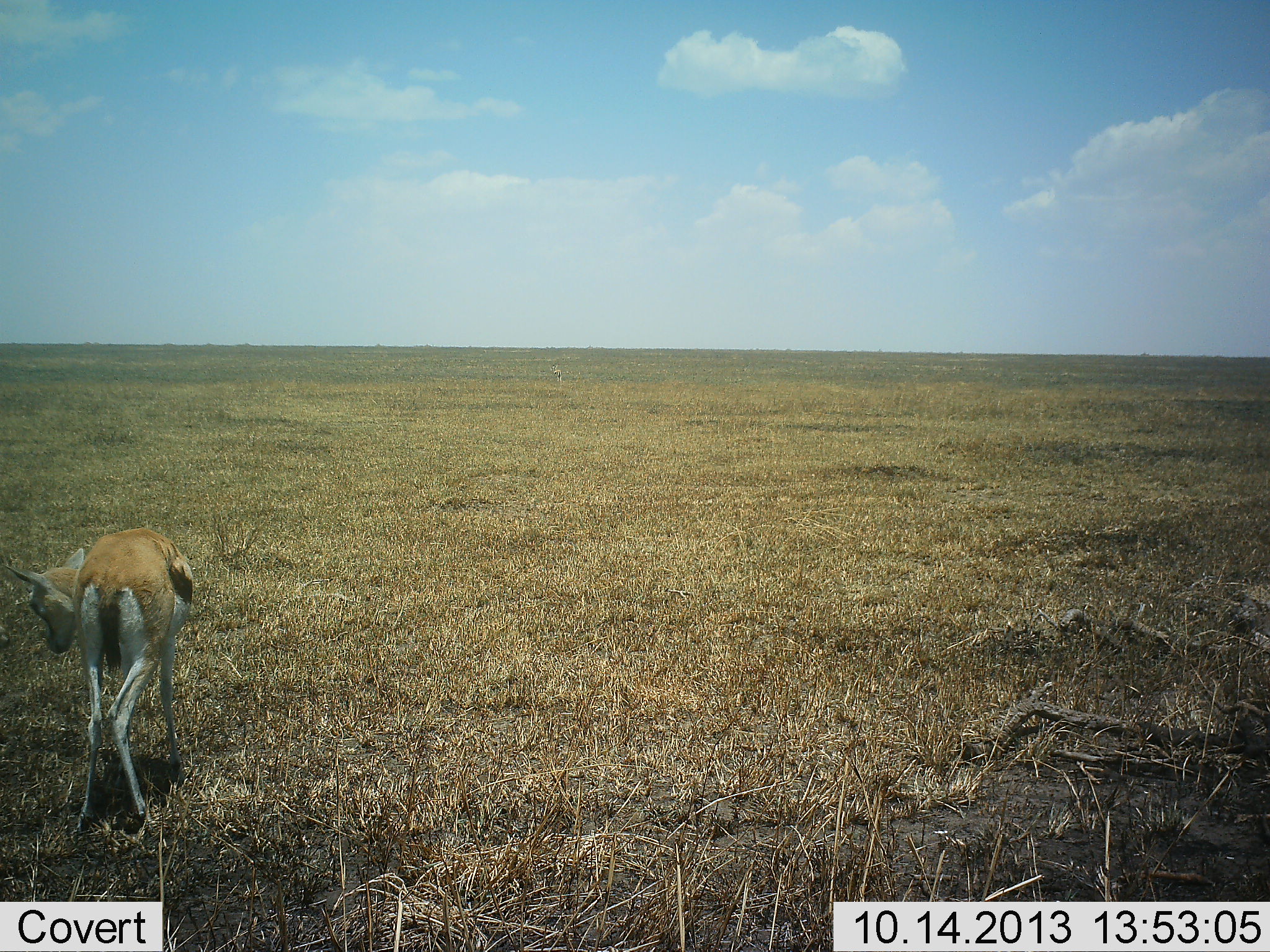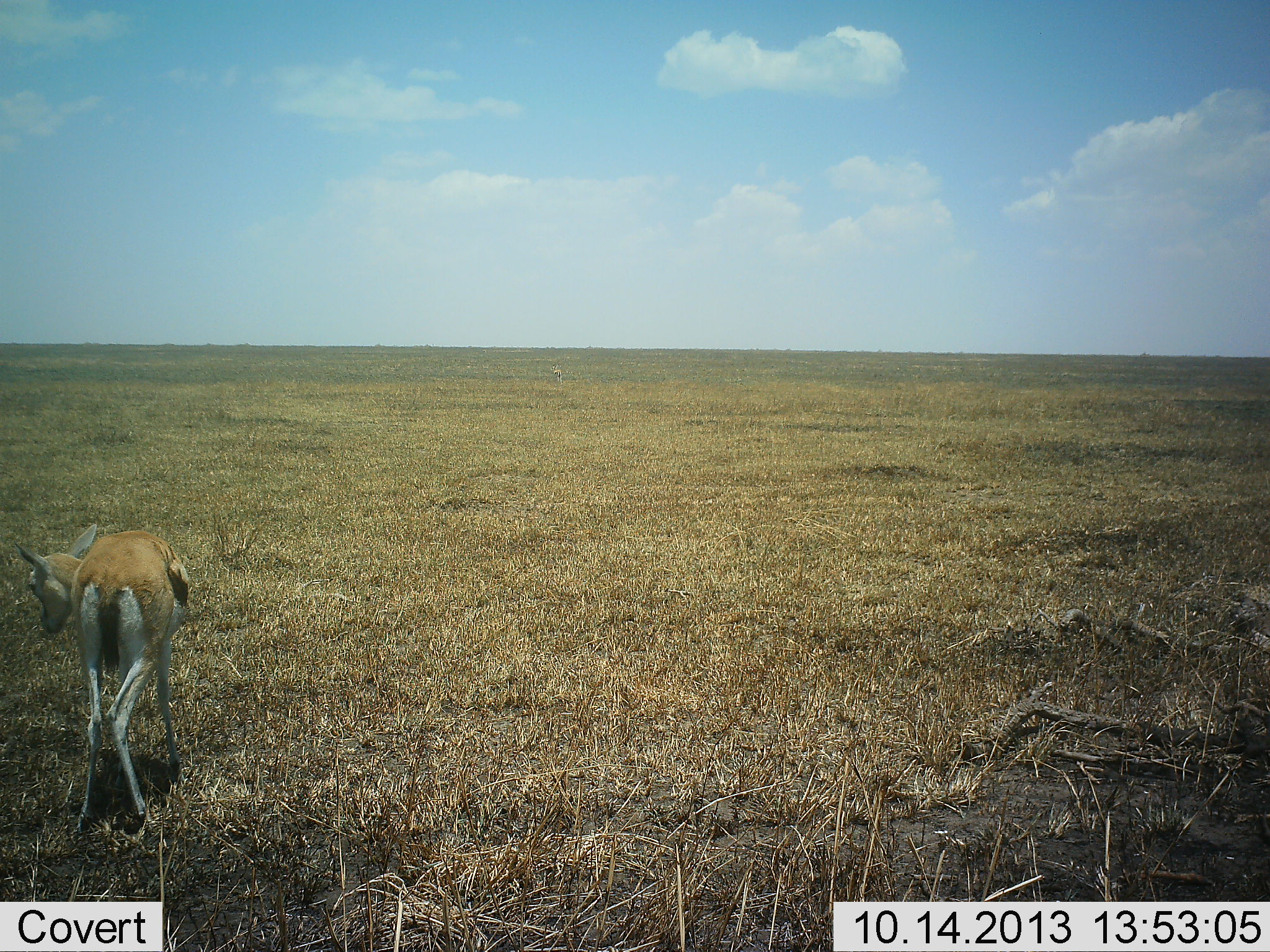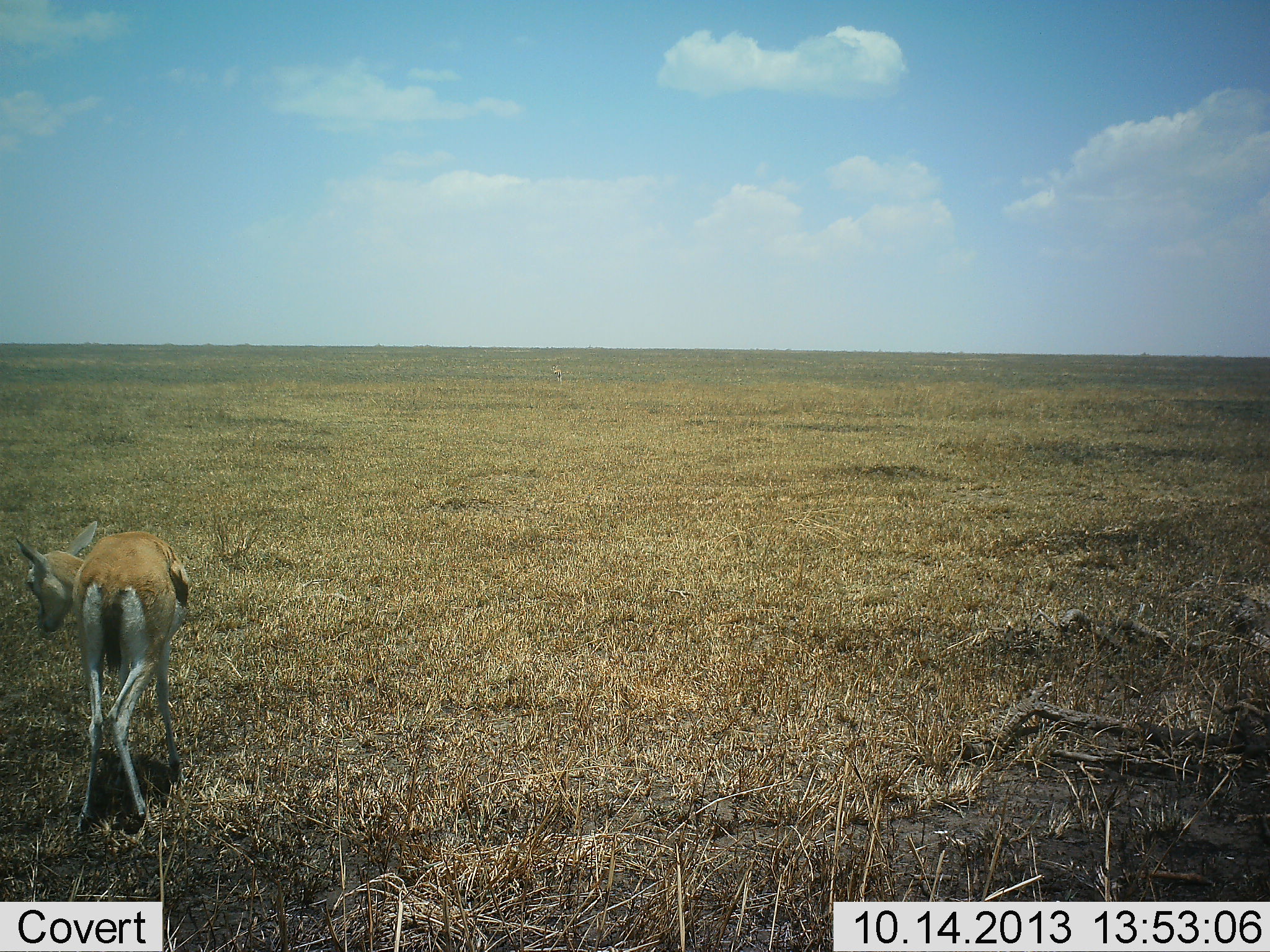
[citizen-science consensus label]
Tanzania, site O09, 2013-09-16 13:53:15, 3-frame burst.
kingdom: Animalia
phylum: Chordata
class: Mammalia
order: Artiodactyla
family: Bovidae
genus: Eudorcas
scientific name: Eudorcas thomsonii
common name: thomson's gazelle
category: gazellethomsons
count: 1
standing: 85%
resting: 0%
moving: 12%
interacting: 0%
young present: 24%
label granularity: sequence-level